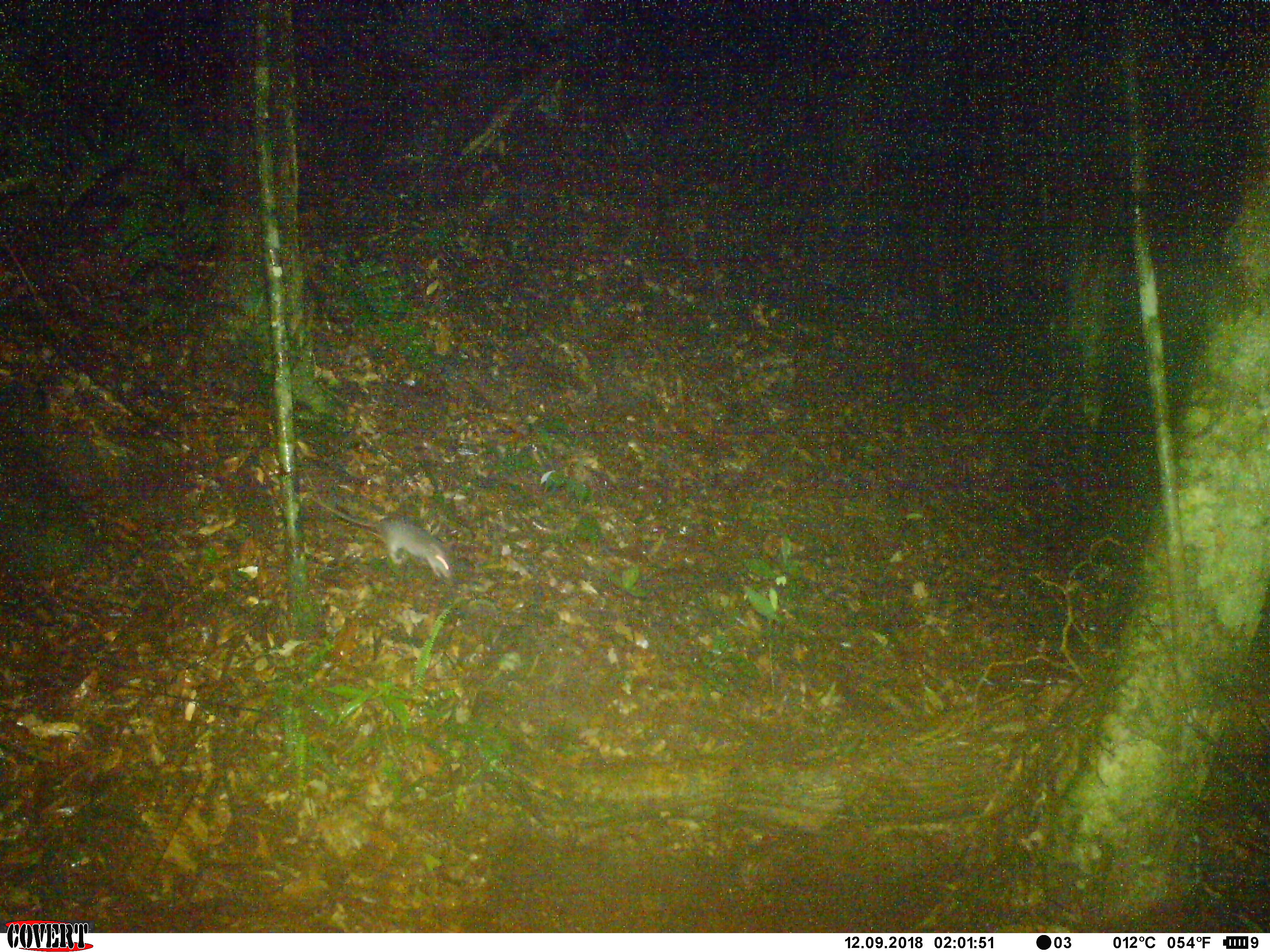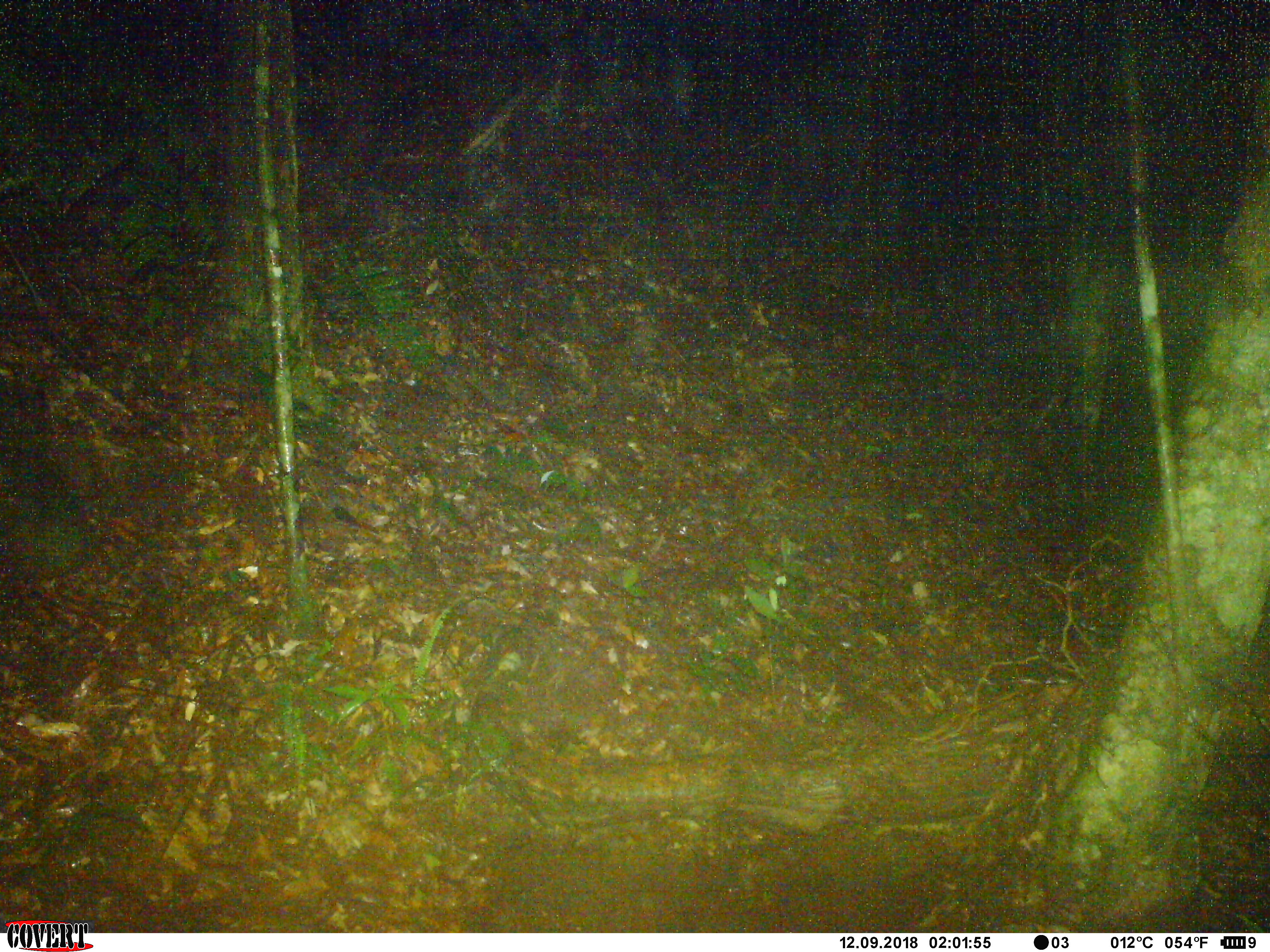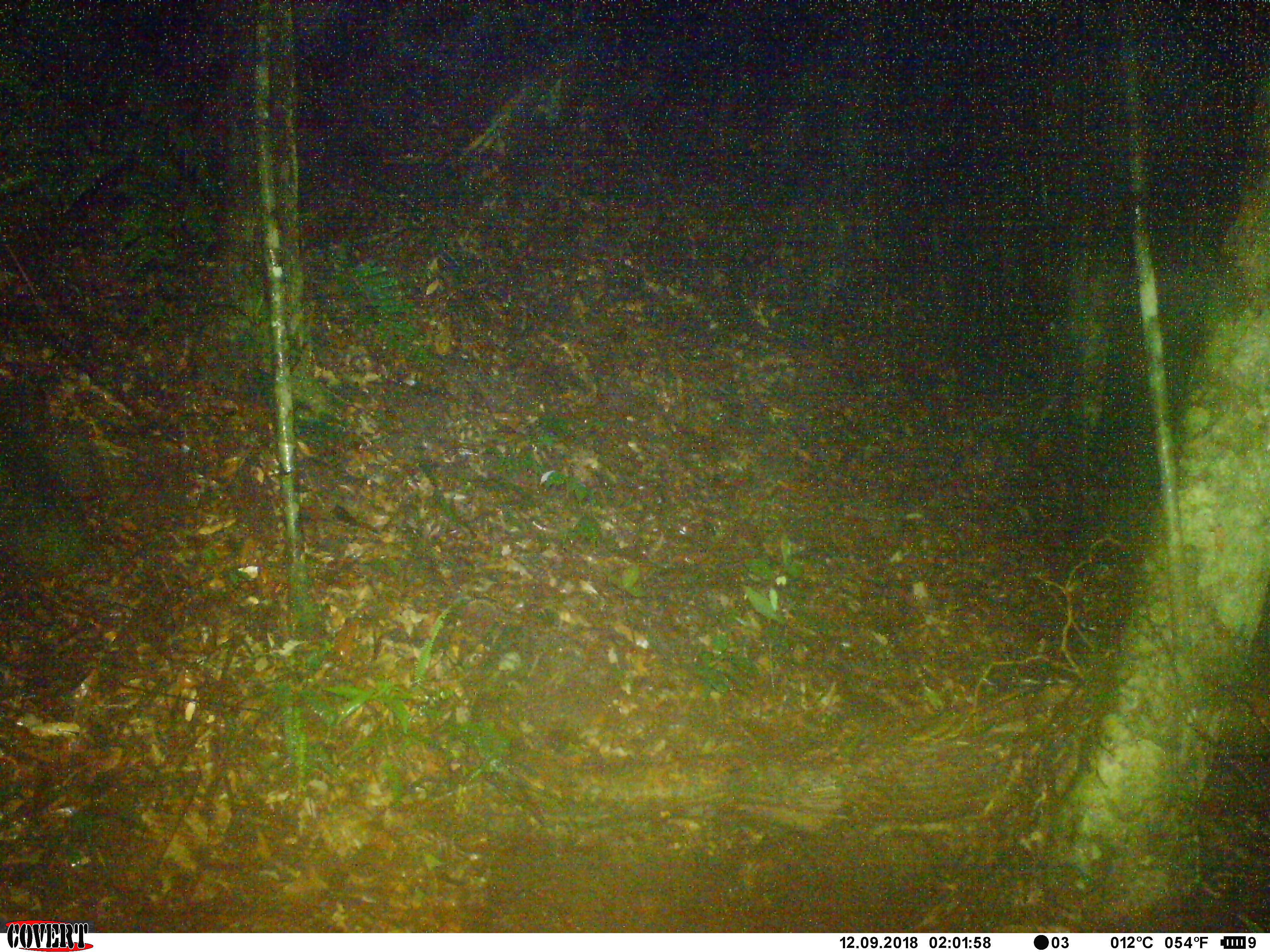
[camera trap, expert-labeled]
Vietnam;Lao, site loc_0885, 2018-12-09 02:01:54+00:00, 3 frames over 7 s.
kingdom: Animalia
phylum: Chordata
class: Mammalia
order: Rodentia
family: Muridae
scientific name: Muridae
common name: old-world mice and rats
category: unidentified murid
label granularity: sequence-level